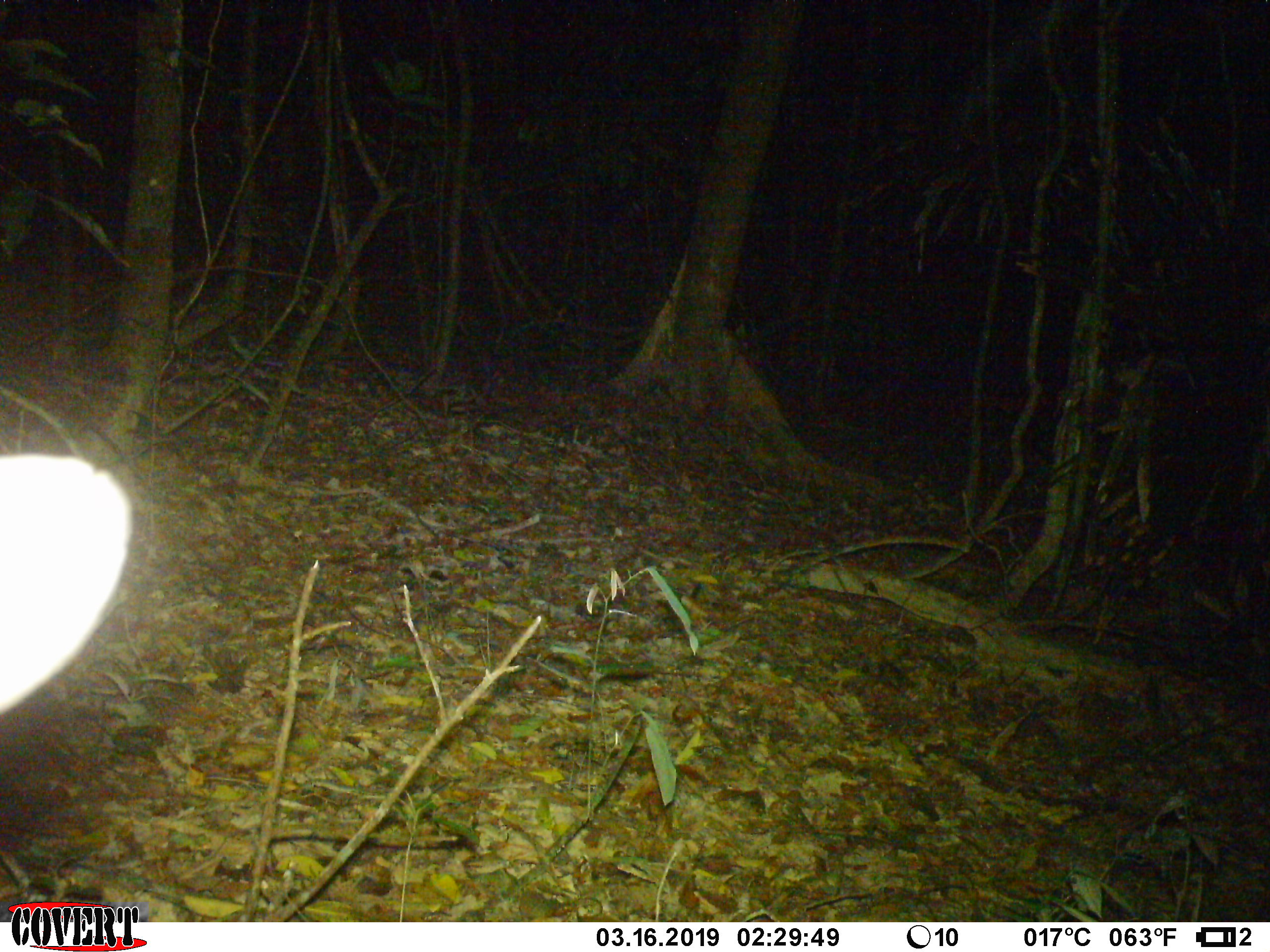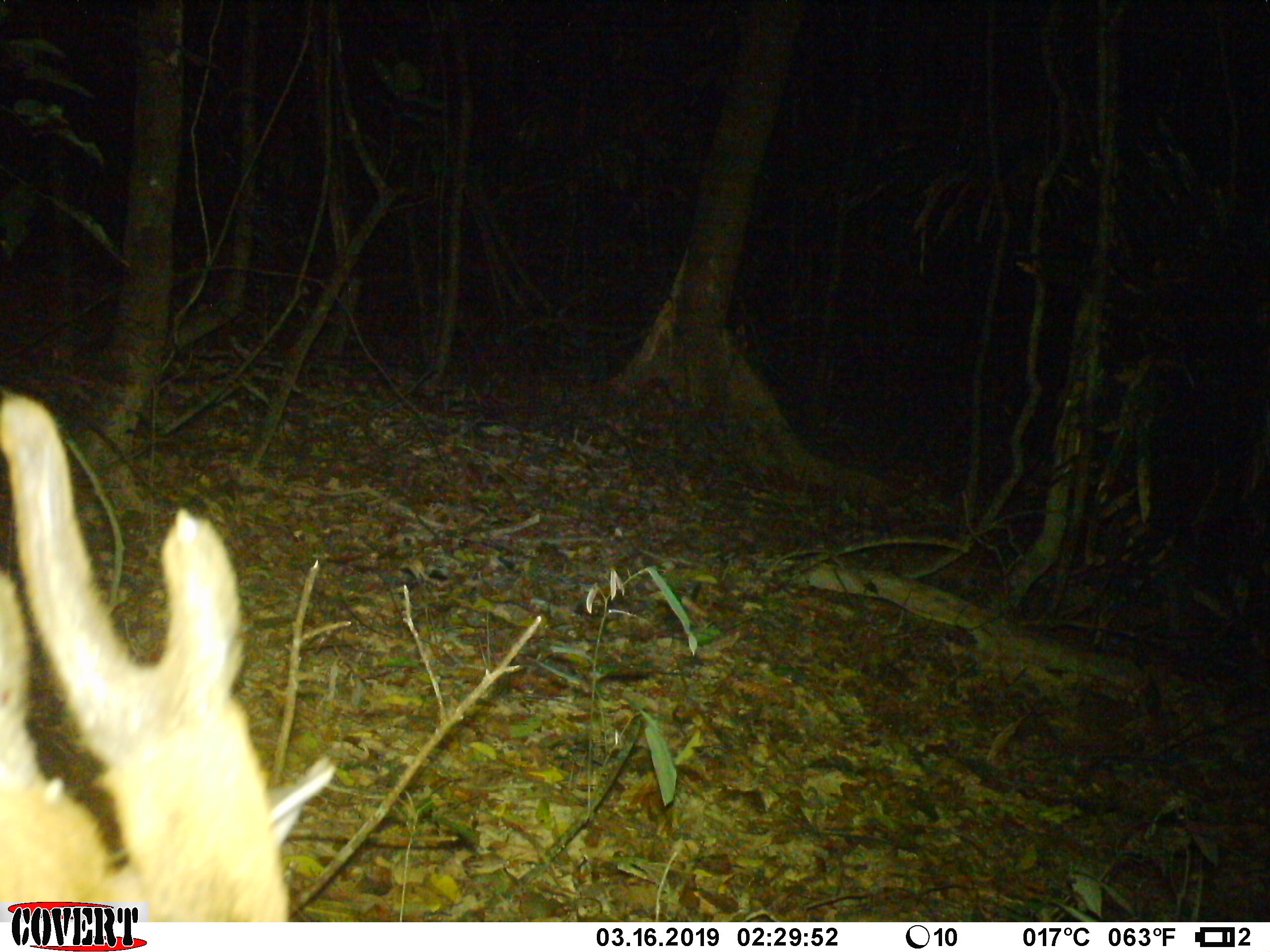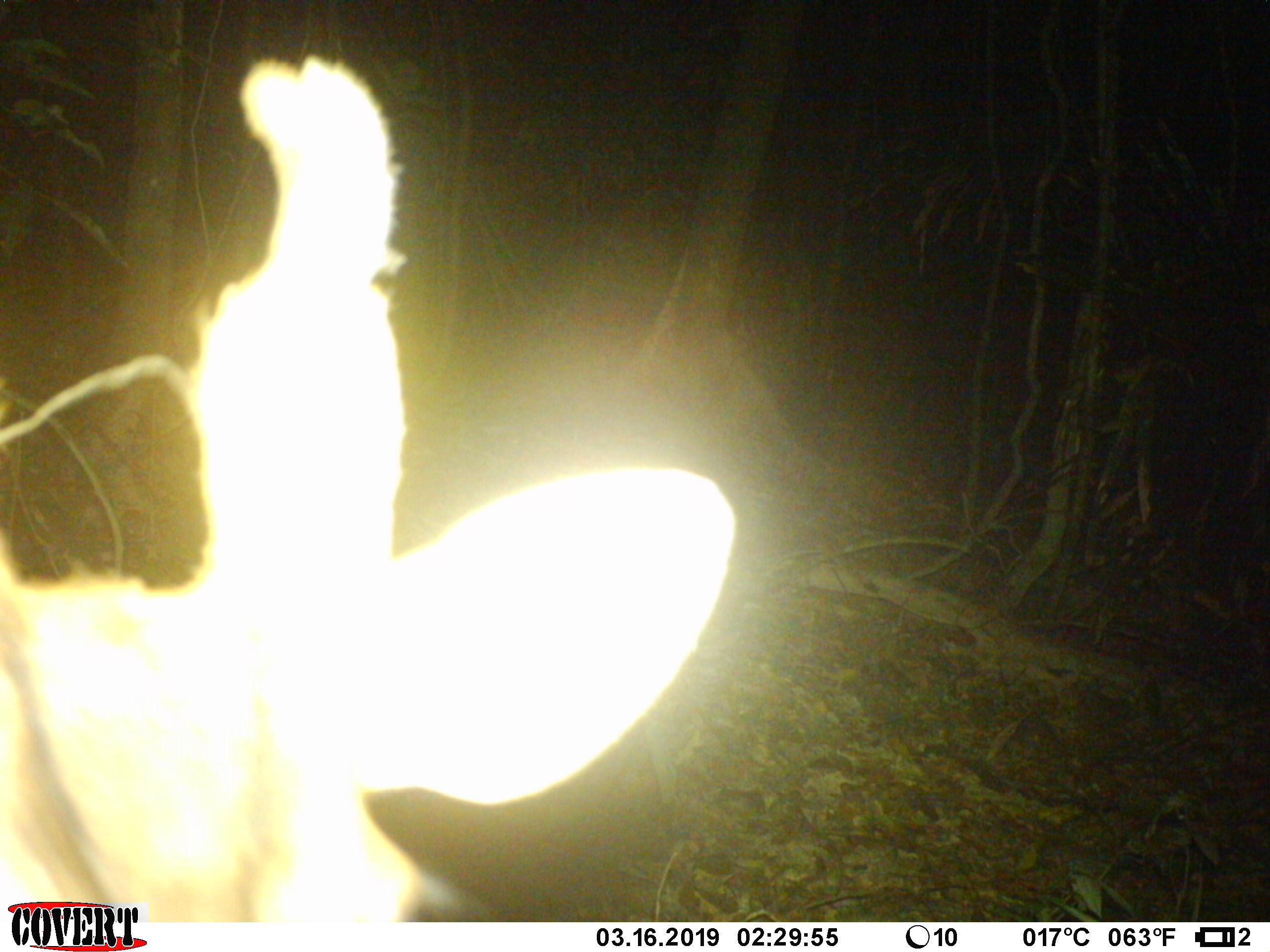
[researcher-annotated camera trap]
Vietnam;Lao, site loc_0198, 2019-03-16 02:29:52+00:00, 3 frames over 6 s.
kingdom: Animalia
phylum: Chordata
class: Mammalia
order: Artiodactyla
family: Cervidae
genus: Muntiacus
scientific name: Muntiacus vuquangensis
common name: large-antlered muntjac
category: large antlered muntjac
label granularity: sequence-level